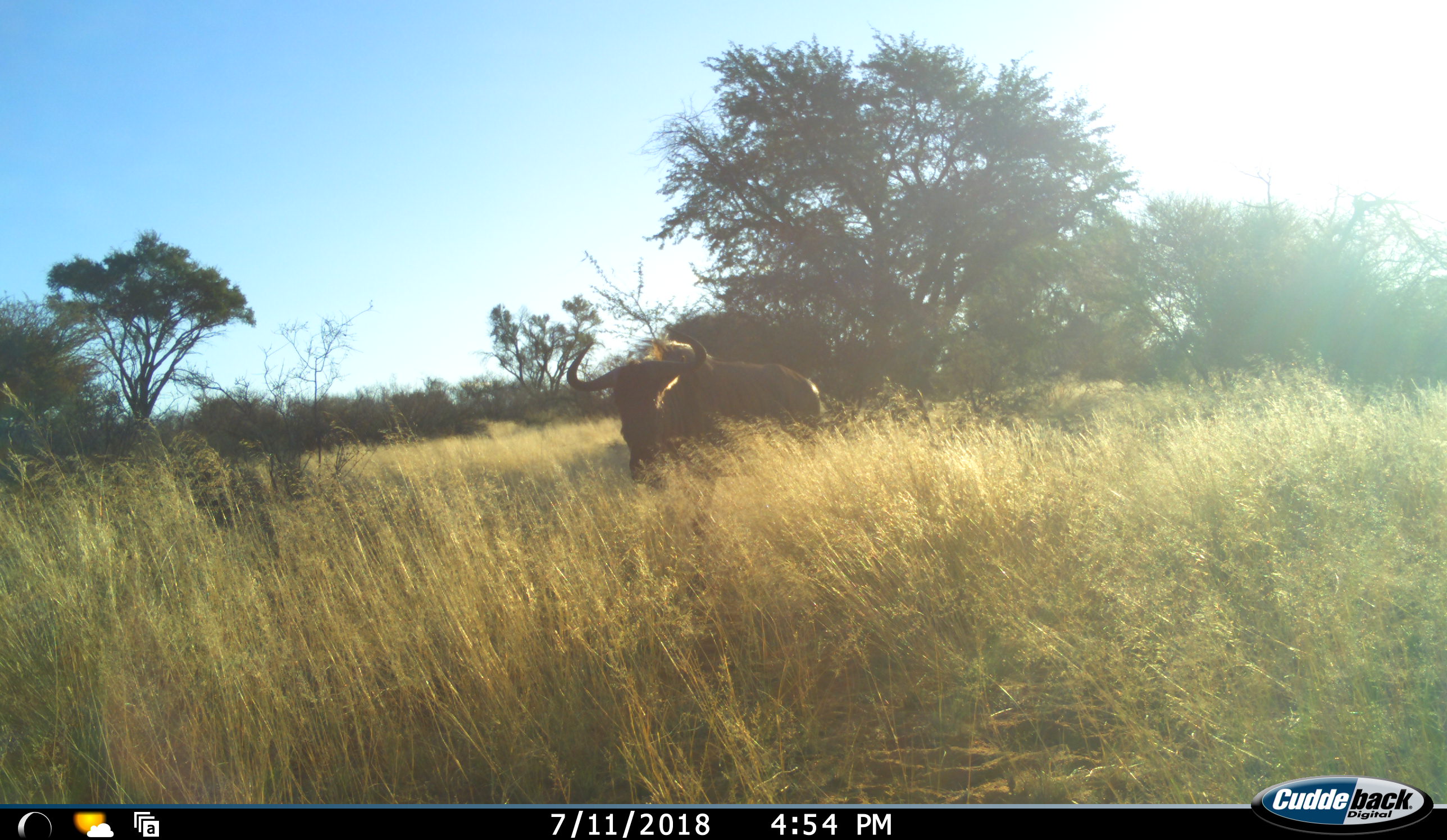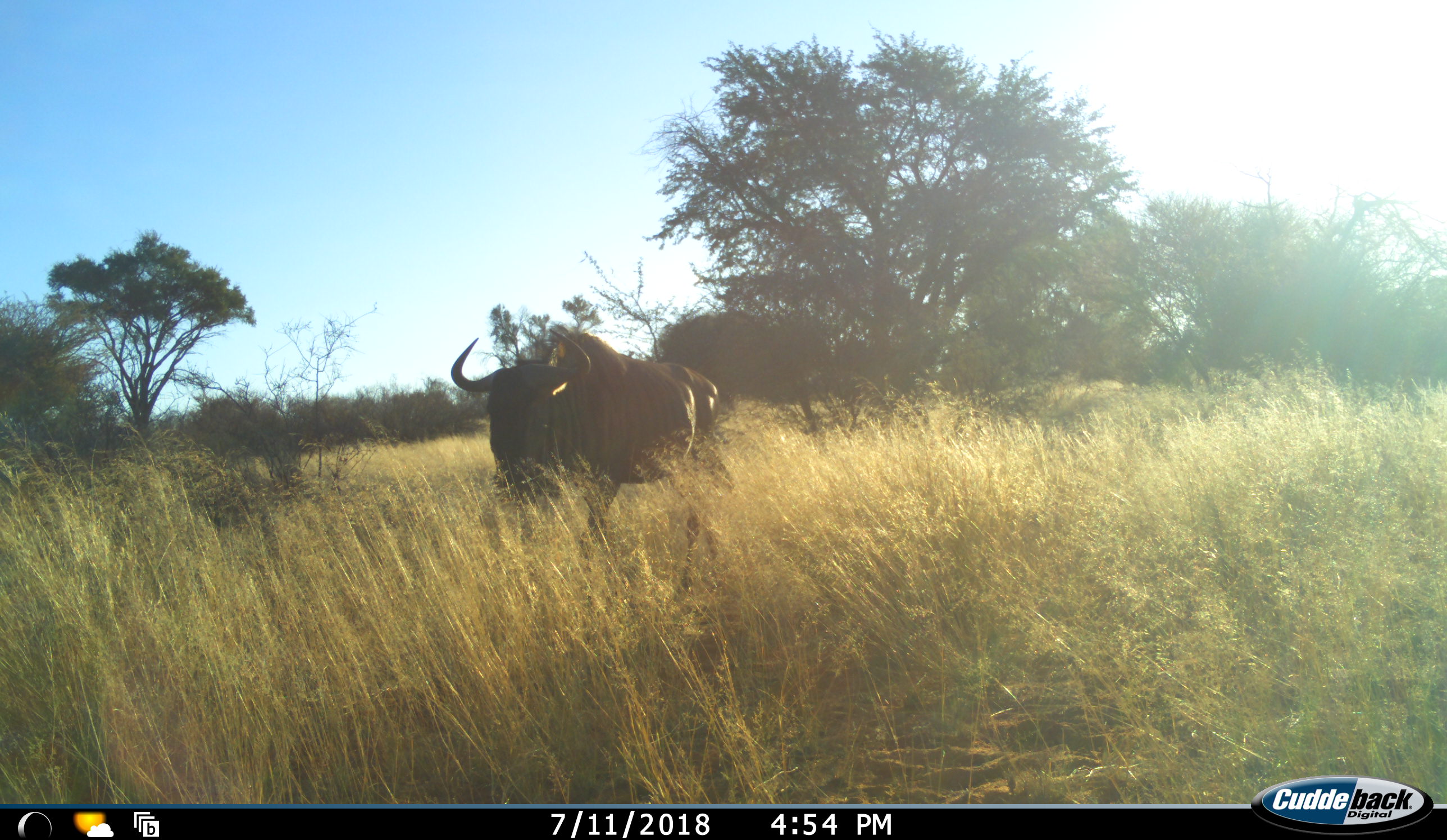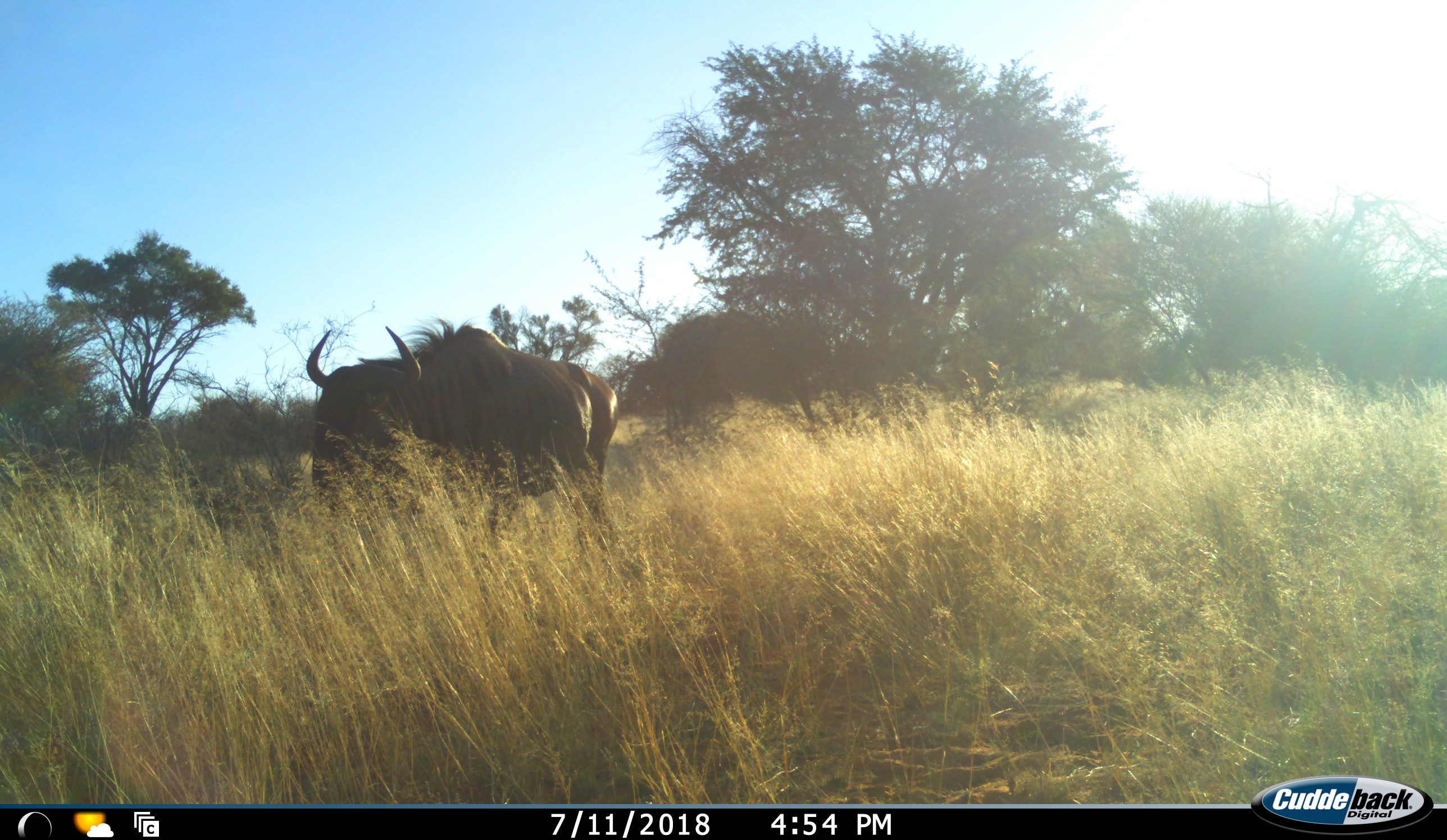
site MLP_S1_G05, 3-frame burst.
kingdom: Animalia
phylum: Chordata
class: Mammalia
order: Artiodactyla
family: Bovidae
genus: Connochaetes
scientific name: Connochaetes taurinus taurinus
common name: blue wildebeest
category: wildebeestblue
Wildebeestblue (blue wildebeest) (Connochaetes taurinus taurinus), count 1. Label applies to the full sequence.